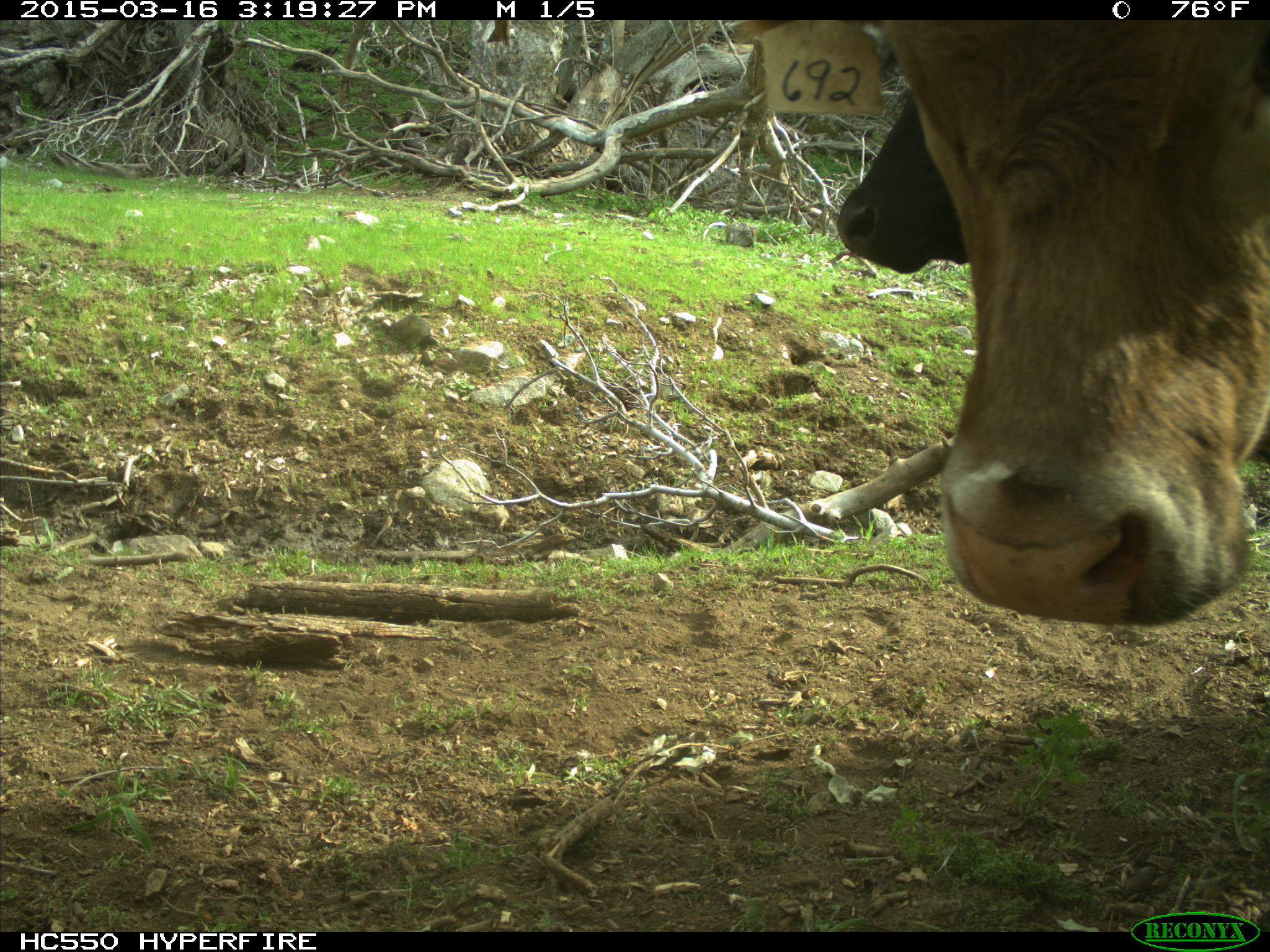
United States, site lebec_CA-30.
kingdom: Animalia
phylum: Chordata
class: Mammalia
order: Artiodactyla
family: Bovidae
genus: Bos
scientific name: Bos taurus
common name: domestic cow